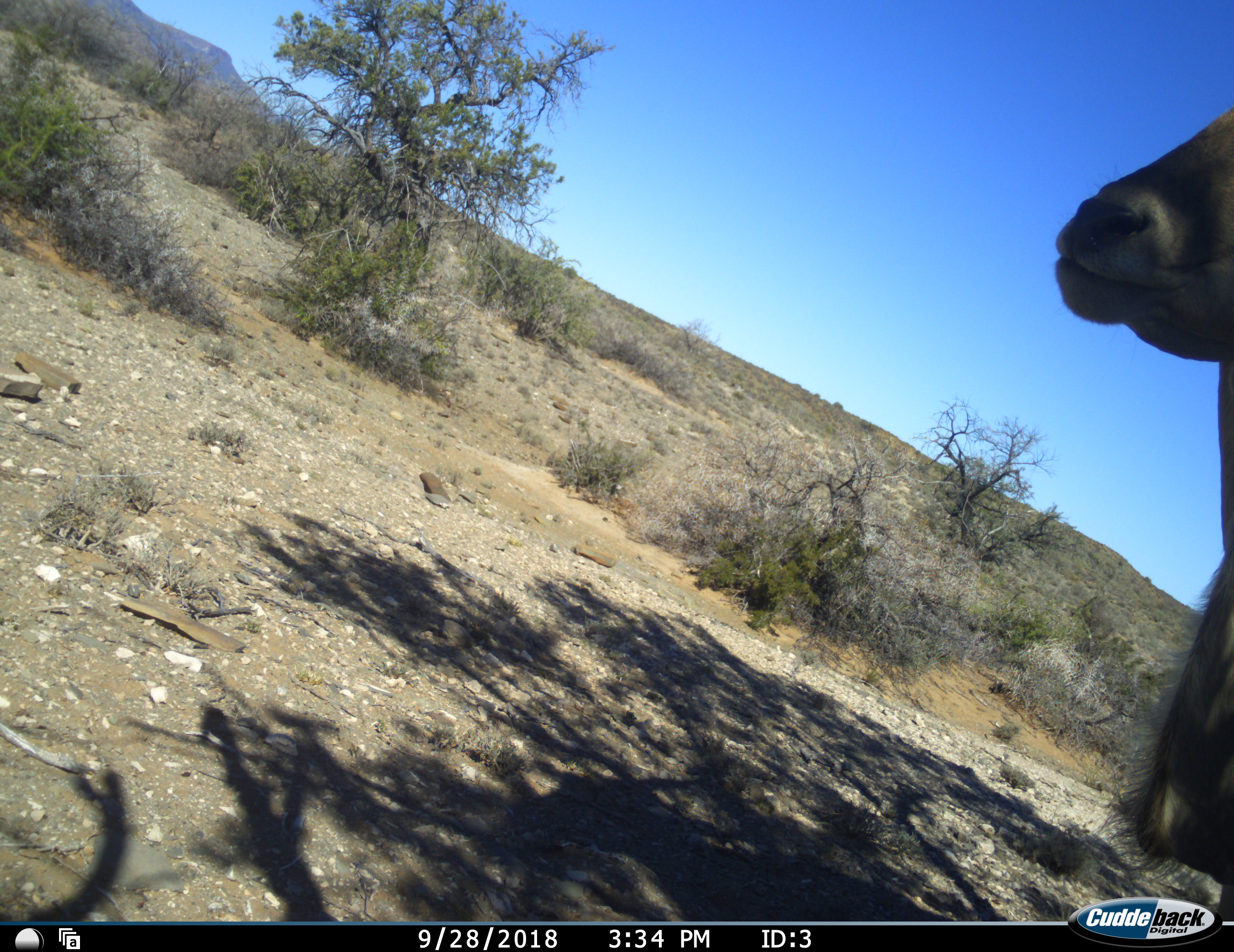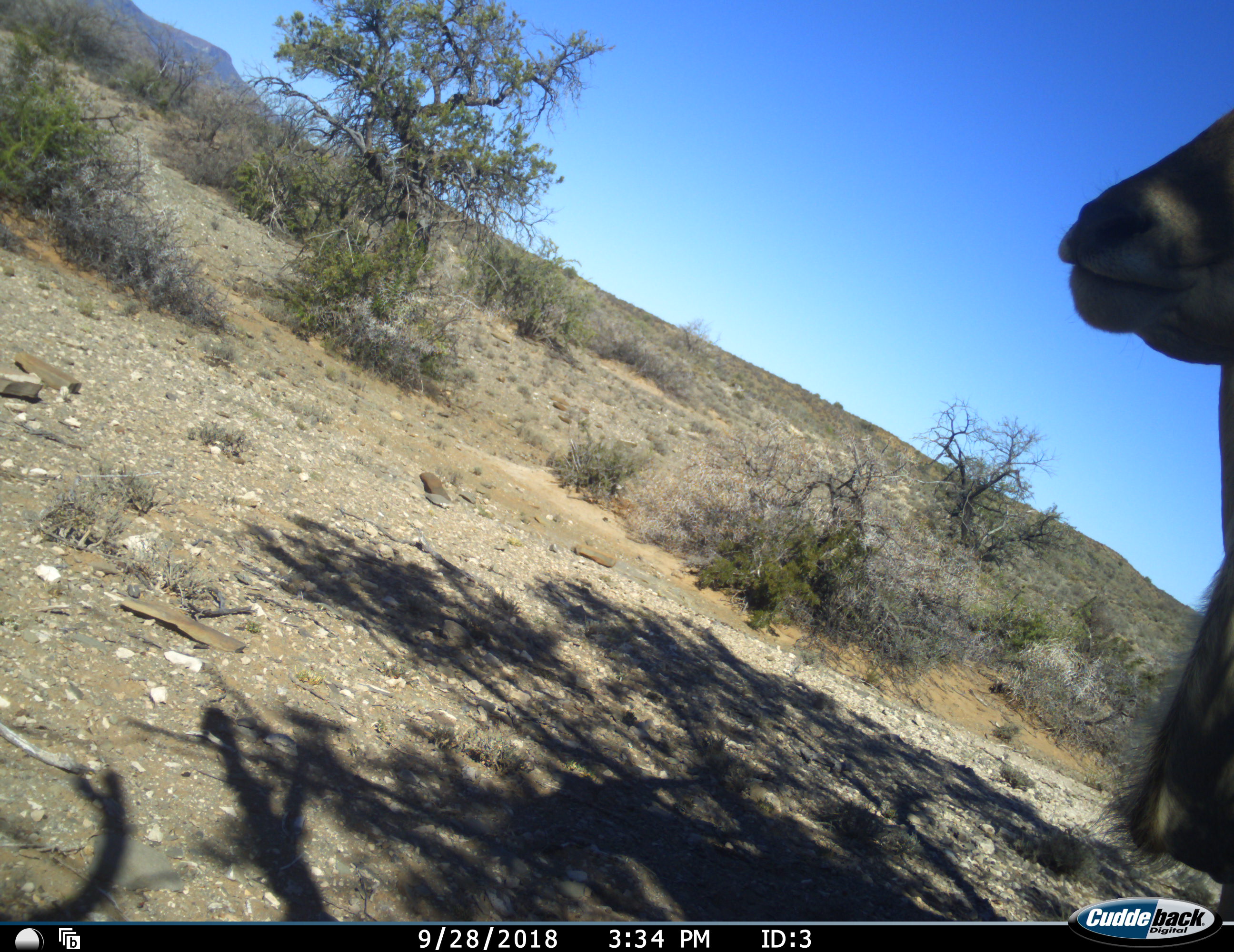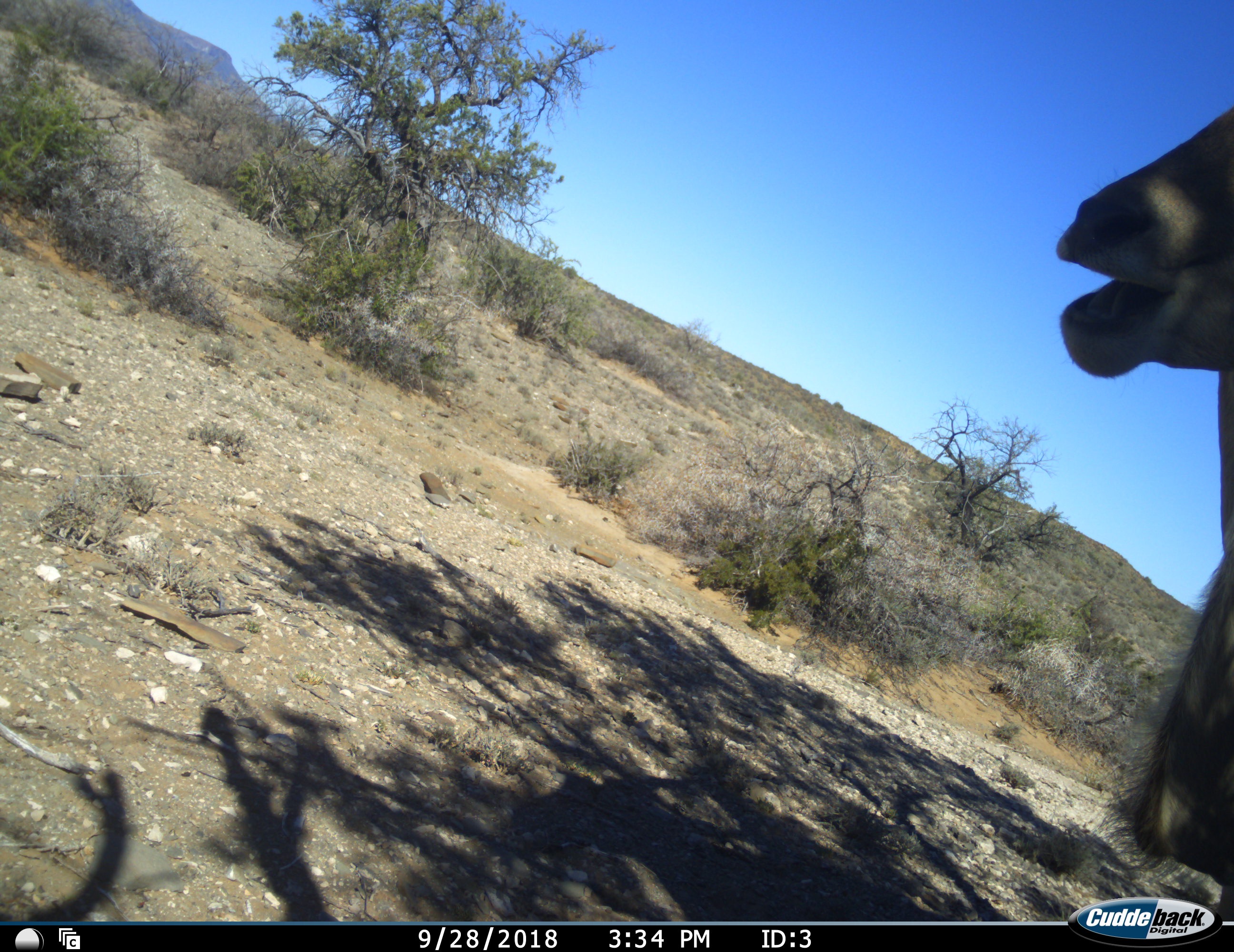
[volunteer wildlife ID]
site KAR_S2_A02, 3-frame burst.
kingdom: Animalia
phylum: Chordata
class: Mammalia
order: Artiodactyla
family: Bovidae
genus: Tragelaphus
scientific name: Tragelaphus oryx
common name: eland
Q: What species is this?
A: Eland (Tragelaphus oryx).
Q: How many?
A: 1.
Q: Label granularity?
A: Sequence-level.